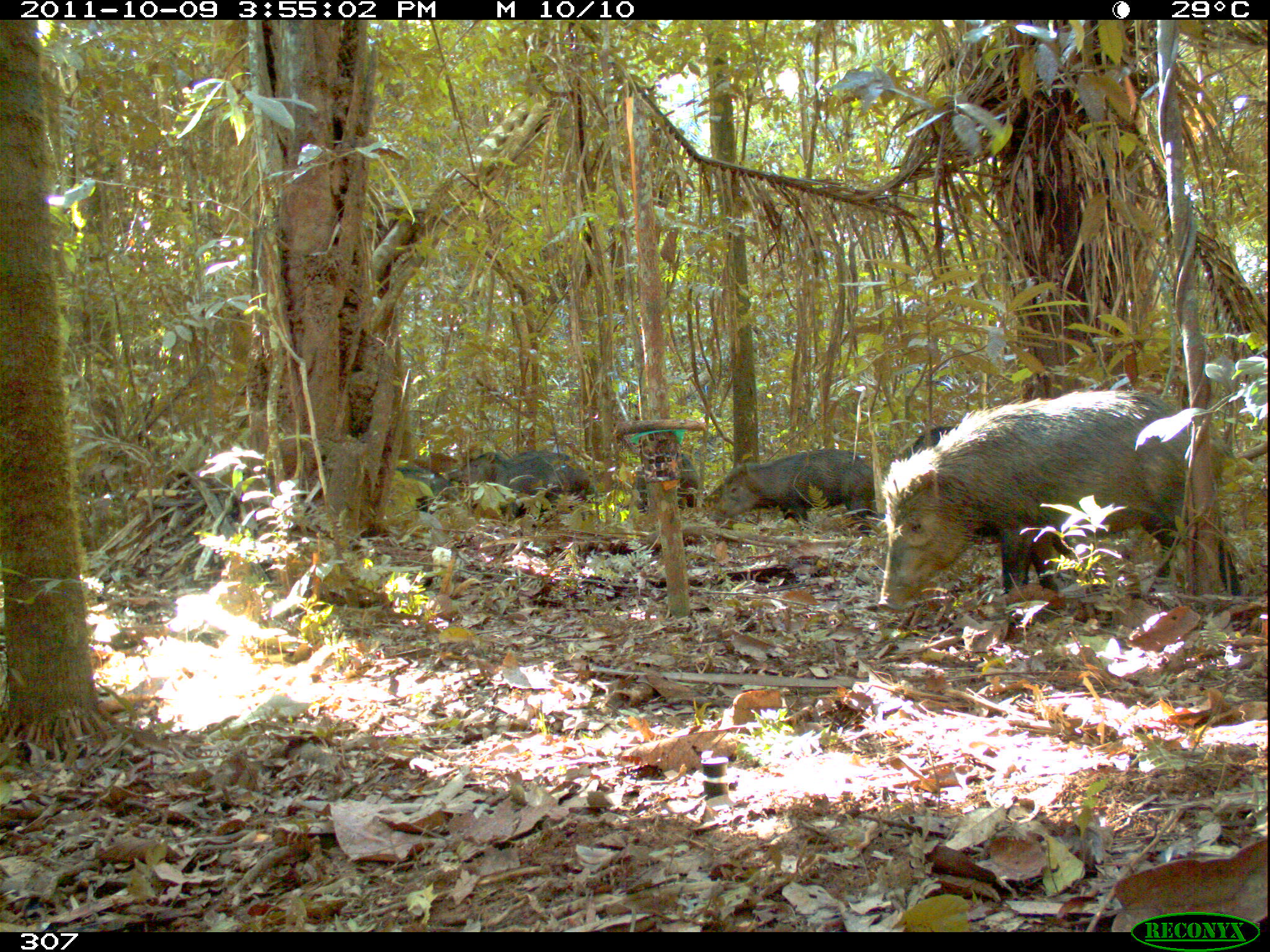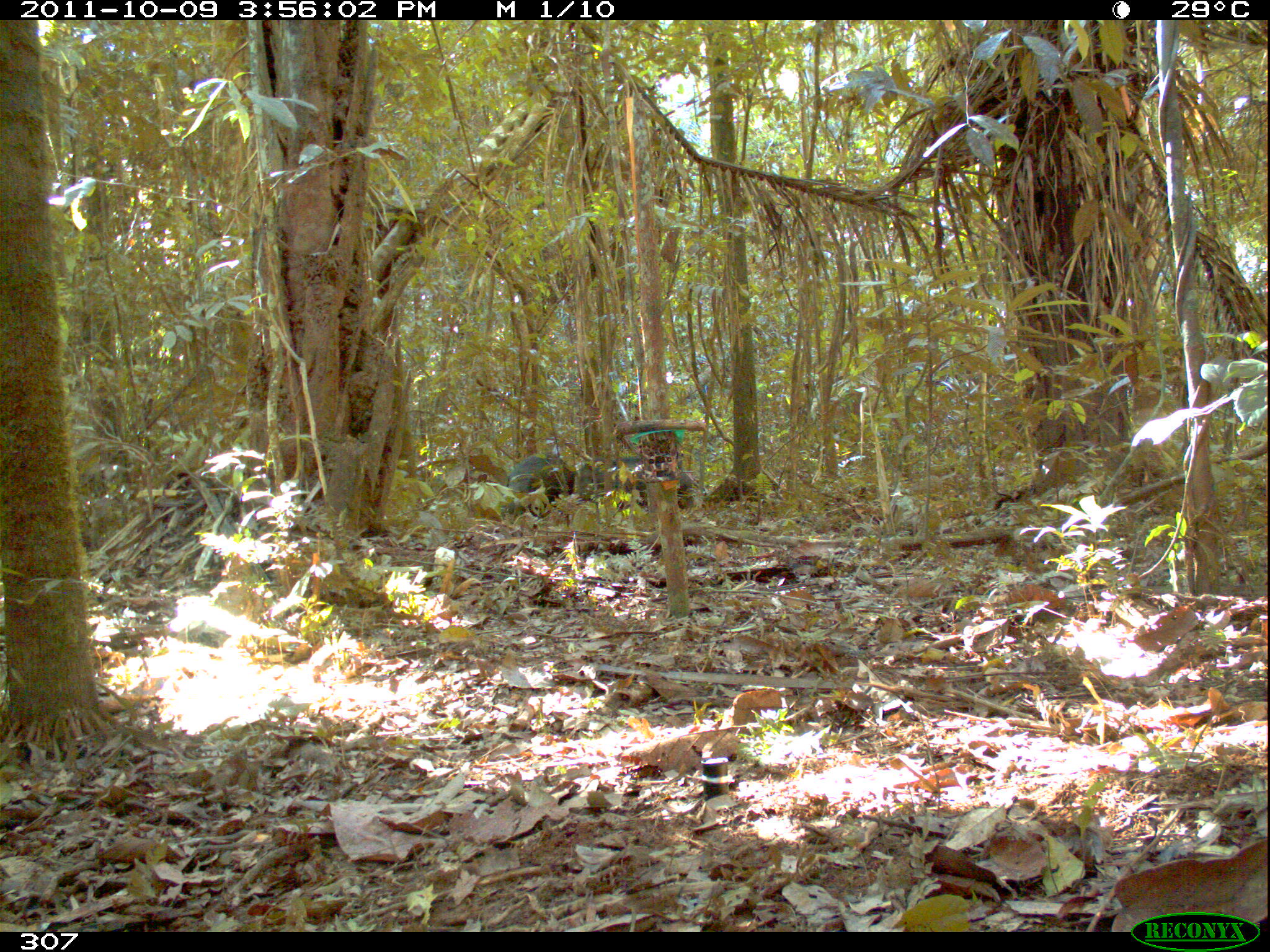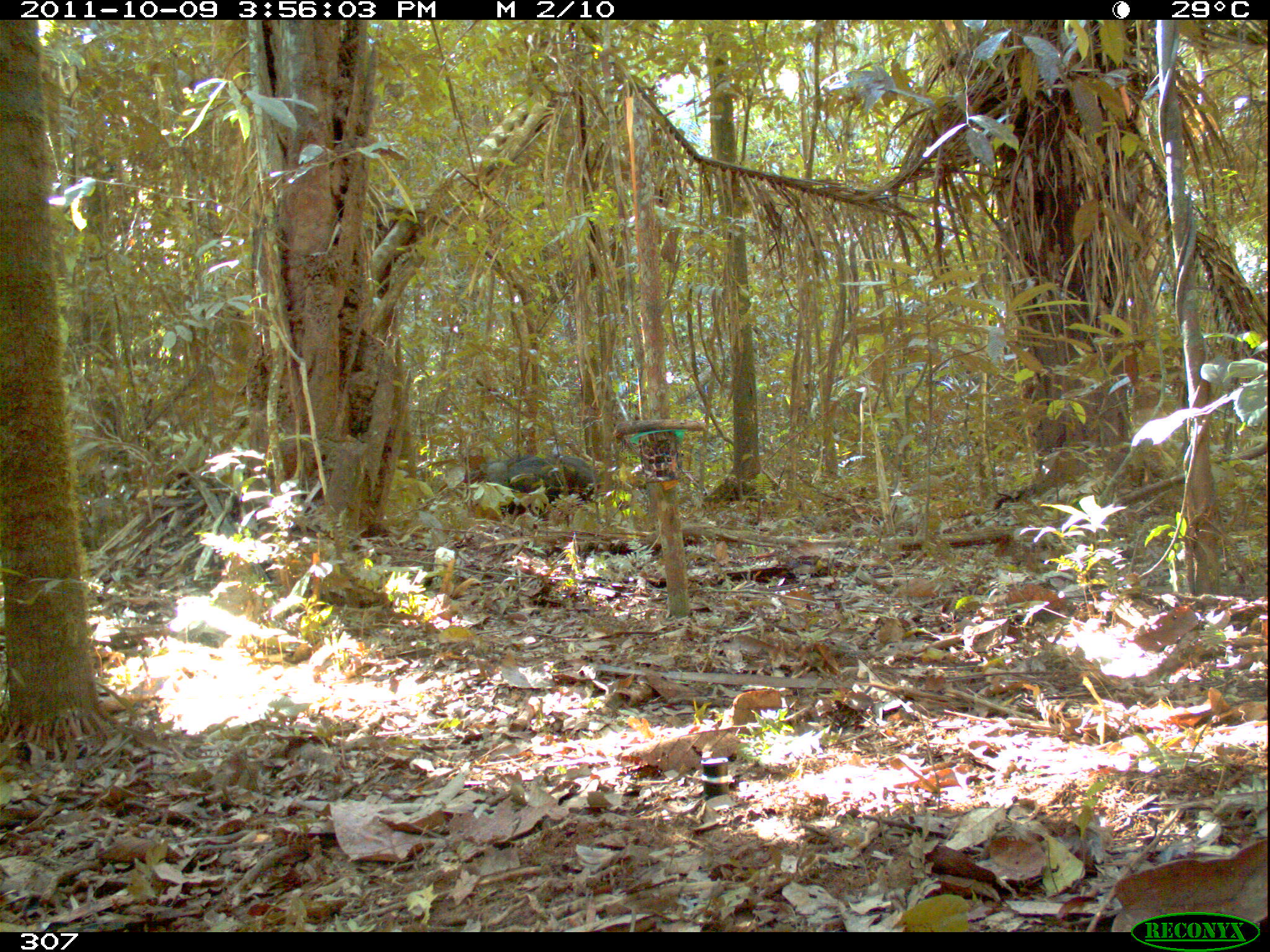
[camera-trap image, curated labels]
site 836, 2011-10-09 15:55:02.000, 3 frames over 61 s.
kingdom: Animalia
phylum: Chordata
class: Mammalia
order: Artiodactyla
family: Tayassuidae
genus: Tayassu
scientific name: Tayassu pecari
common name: white-lipped peccary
Tayassu pecari (white-lipped peccary).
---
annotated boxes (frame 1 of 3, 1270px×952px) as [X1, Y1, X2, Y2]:
tayassu pecari: [879, 389, 1242, 612]; [708, 448, 878, 537]; [445, 451, 590, 522]; [633, 451, 703, 512]; [394, 465, 462, 518]; [906, 424, 956, 458]; [680, 513, 682, 518]